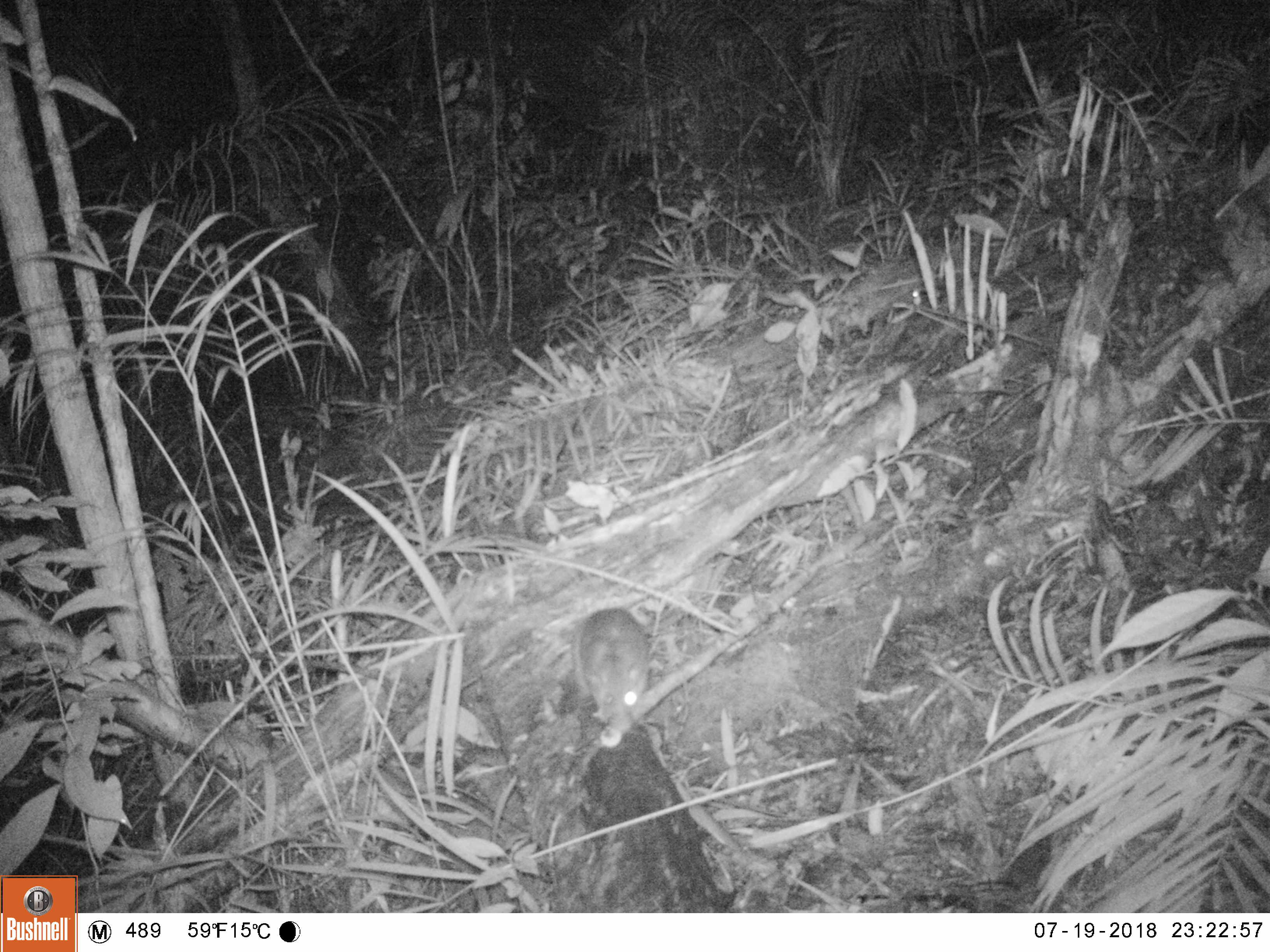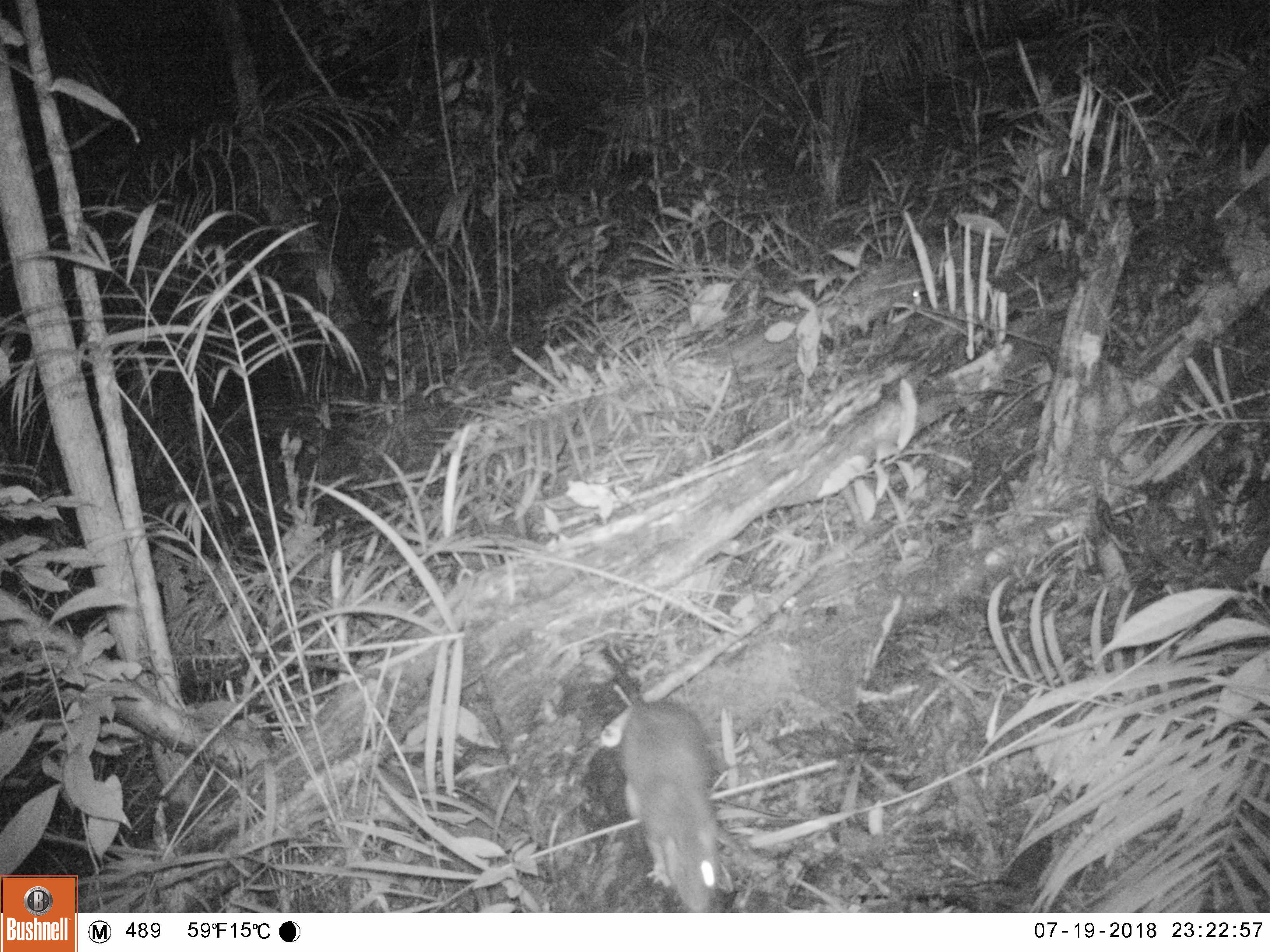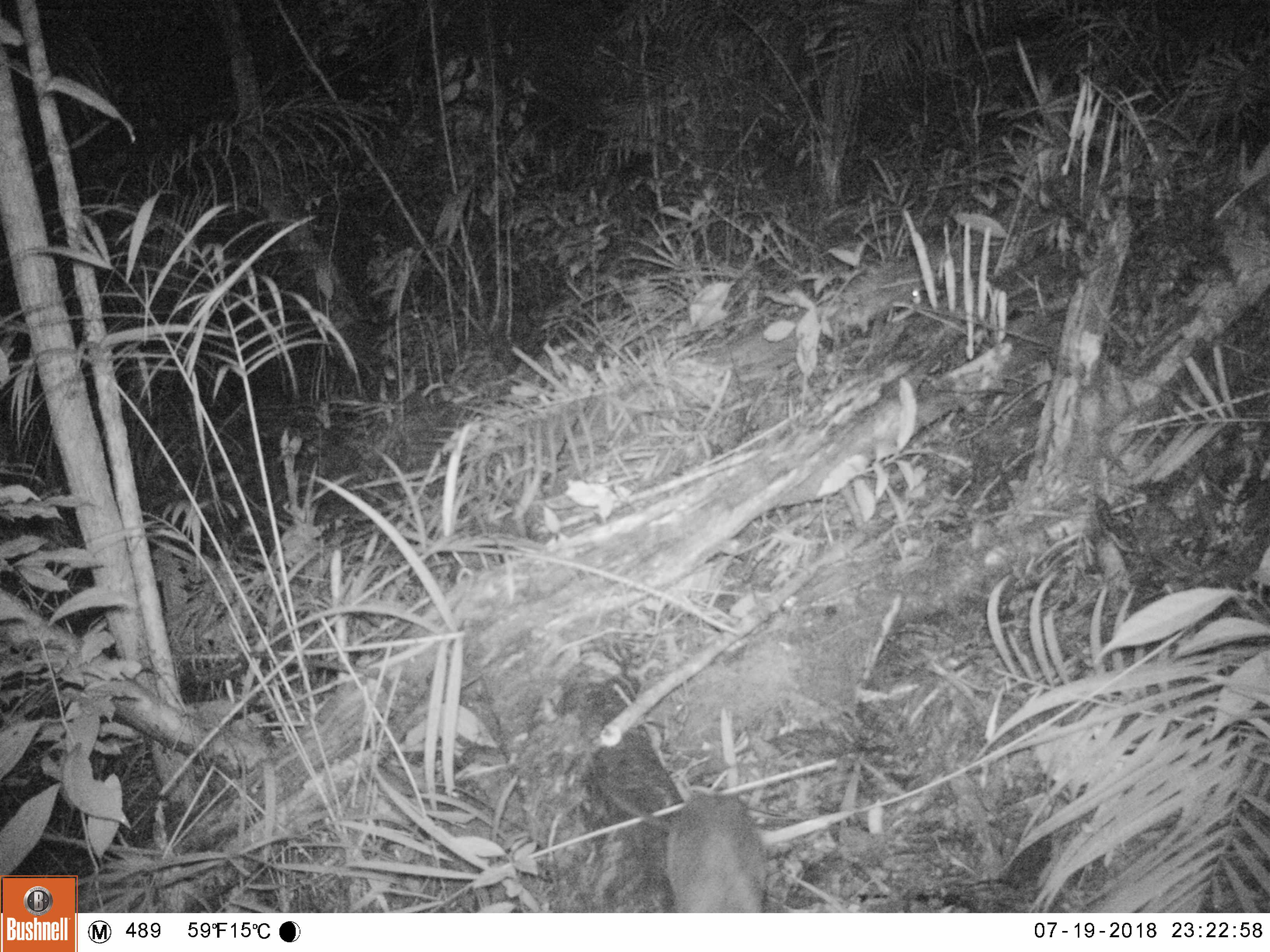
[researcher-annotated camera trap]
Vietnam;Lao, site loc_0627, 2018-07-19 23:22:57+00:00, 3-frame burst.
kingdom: Animalia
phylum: Chordata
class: Mammalia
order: Rodentia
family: Muridae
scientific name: Muridae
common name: old-world mice and rats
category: unidentified murid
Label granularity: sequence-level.